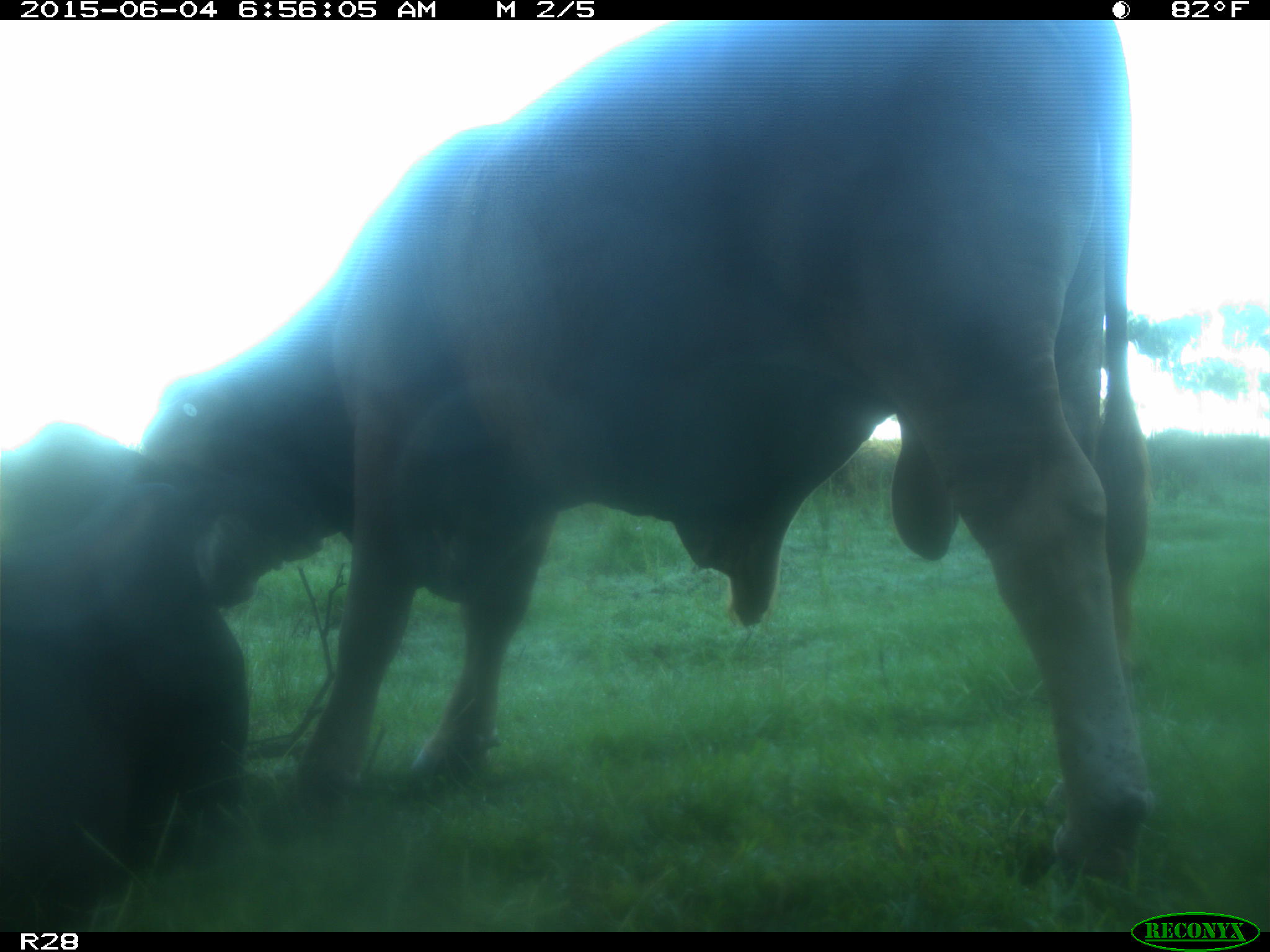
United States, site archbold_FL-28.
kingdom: Animalia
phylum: Chordata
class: Mammalia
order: Artiodactyla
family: Bovidae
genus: Bos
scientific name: Bos taurus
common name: domestic cow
Bos taurus (domestic cow).